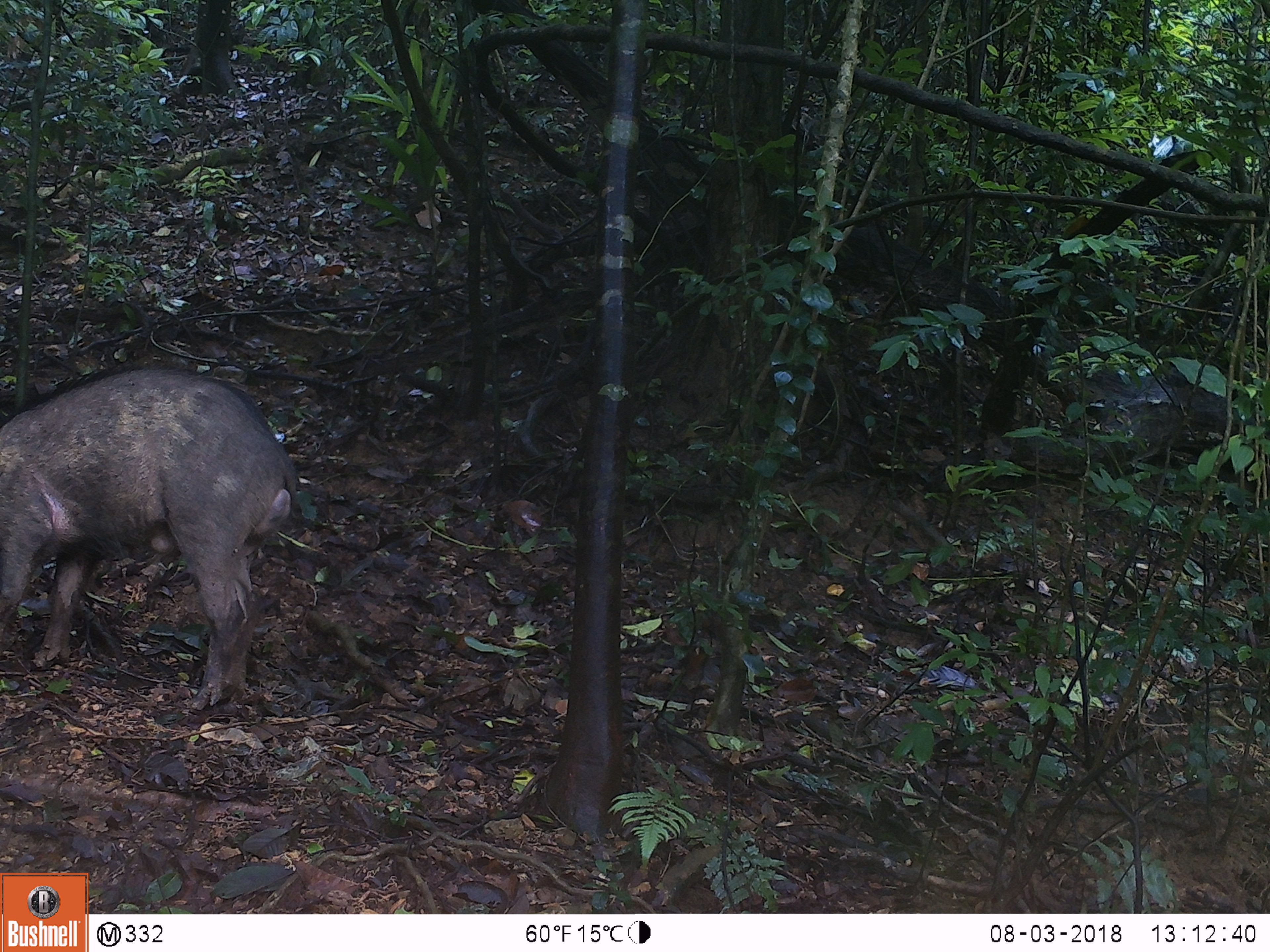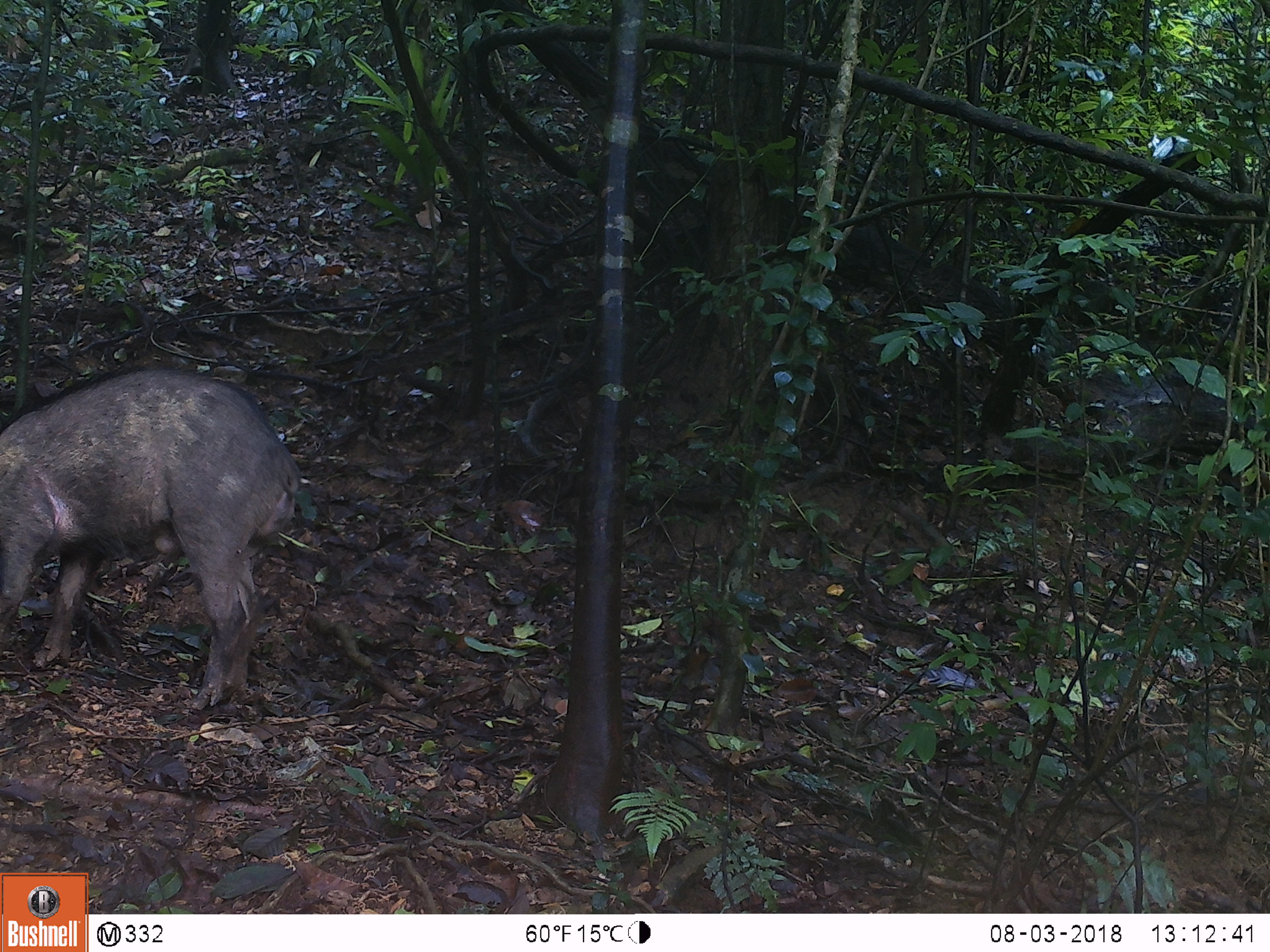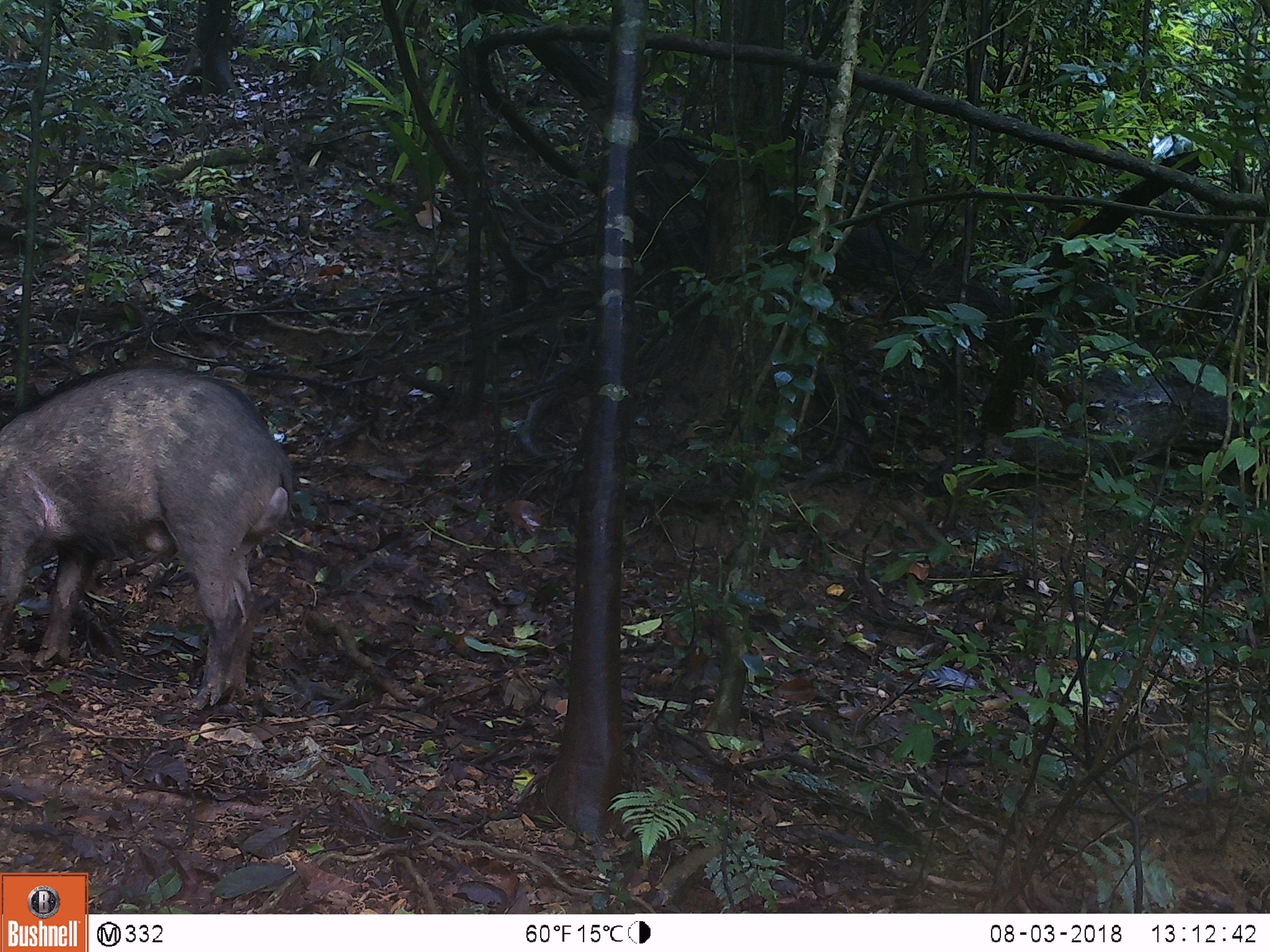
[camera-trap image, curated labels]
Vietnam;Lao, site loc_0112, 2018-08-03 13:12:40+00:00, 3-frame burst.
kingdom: Animalia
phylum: Chordata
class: Mammalia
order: Artiodactyla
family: Suidae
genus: Sus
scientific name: Sus scrofa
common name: eurasian wild pig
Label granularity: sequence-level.